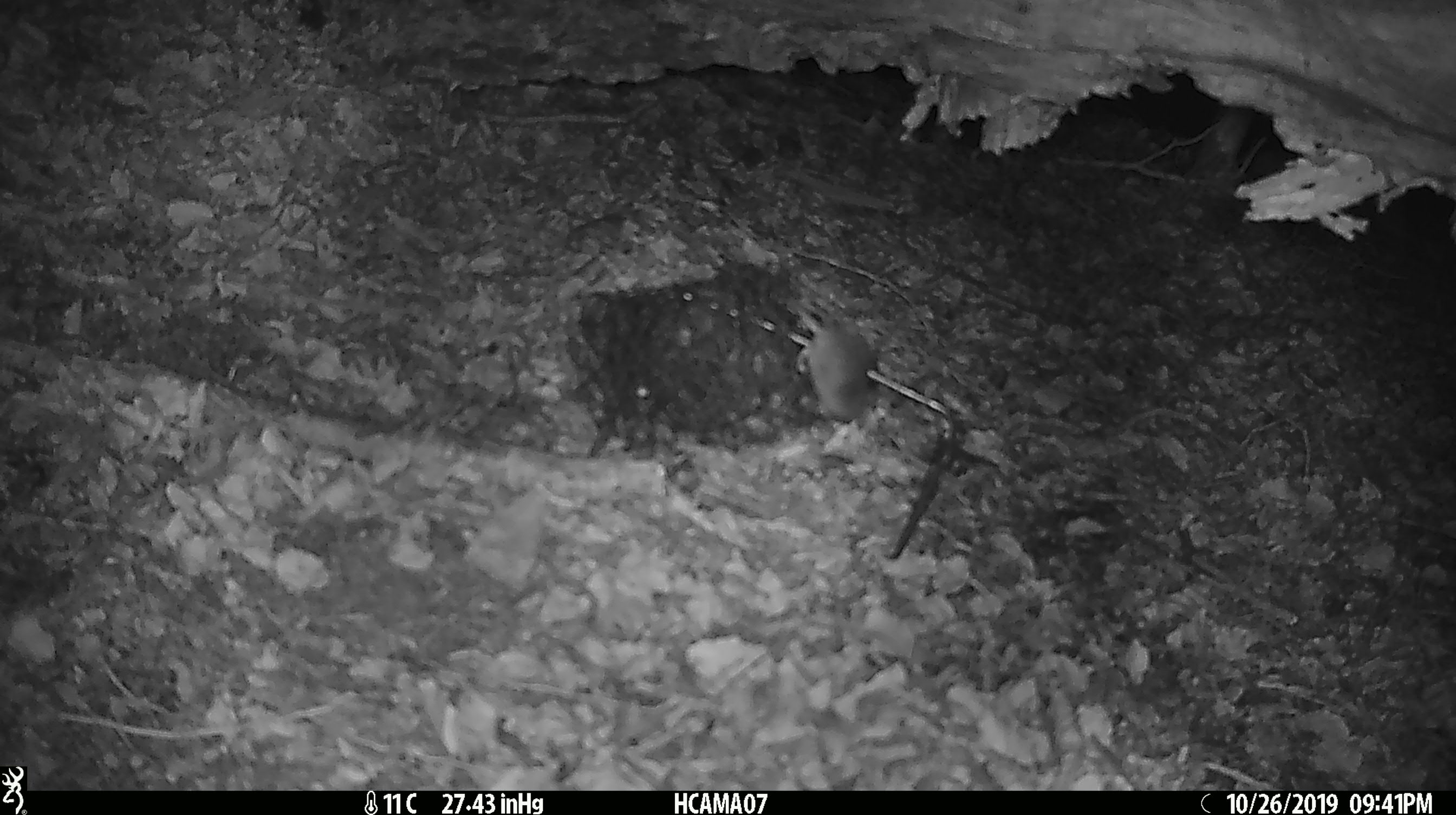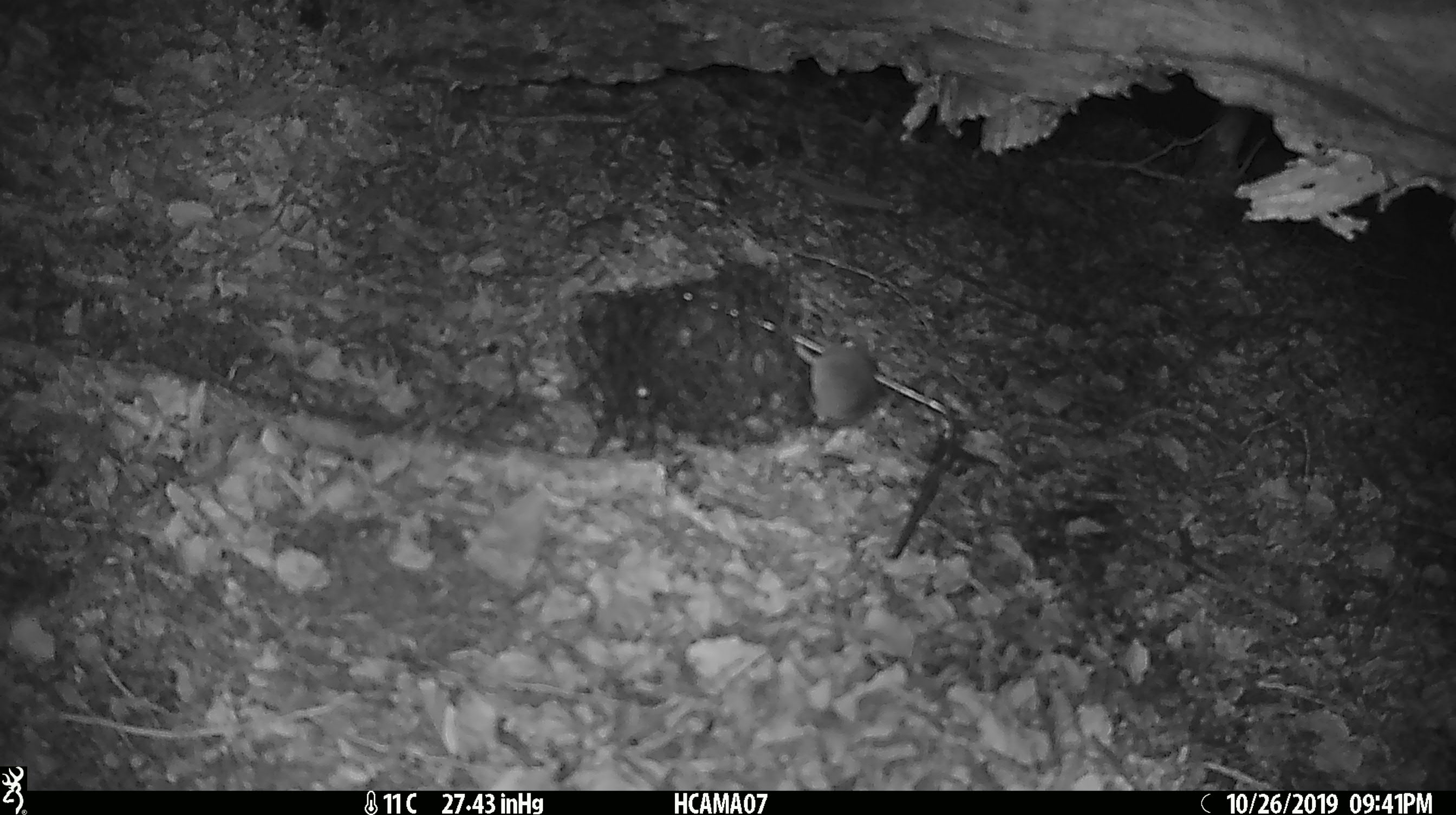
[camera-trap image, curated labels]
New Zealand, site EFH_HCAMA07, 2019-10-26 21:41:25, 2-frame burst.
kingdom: Animalia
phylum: Chordata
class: Mammalia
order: Rodentia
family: Muridae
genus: Mus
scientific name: Mus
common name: mouse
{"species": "mouse (Mus)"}